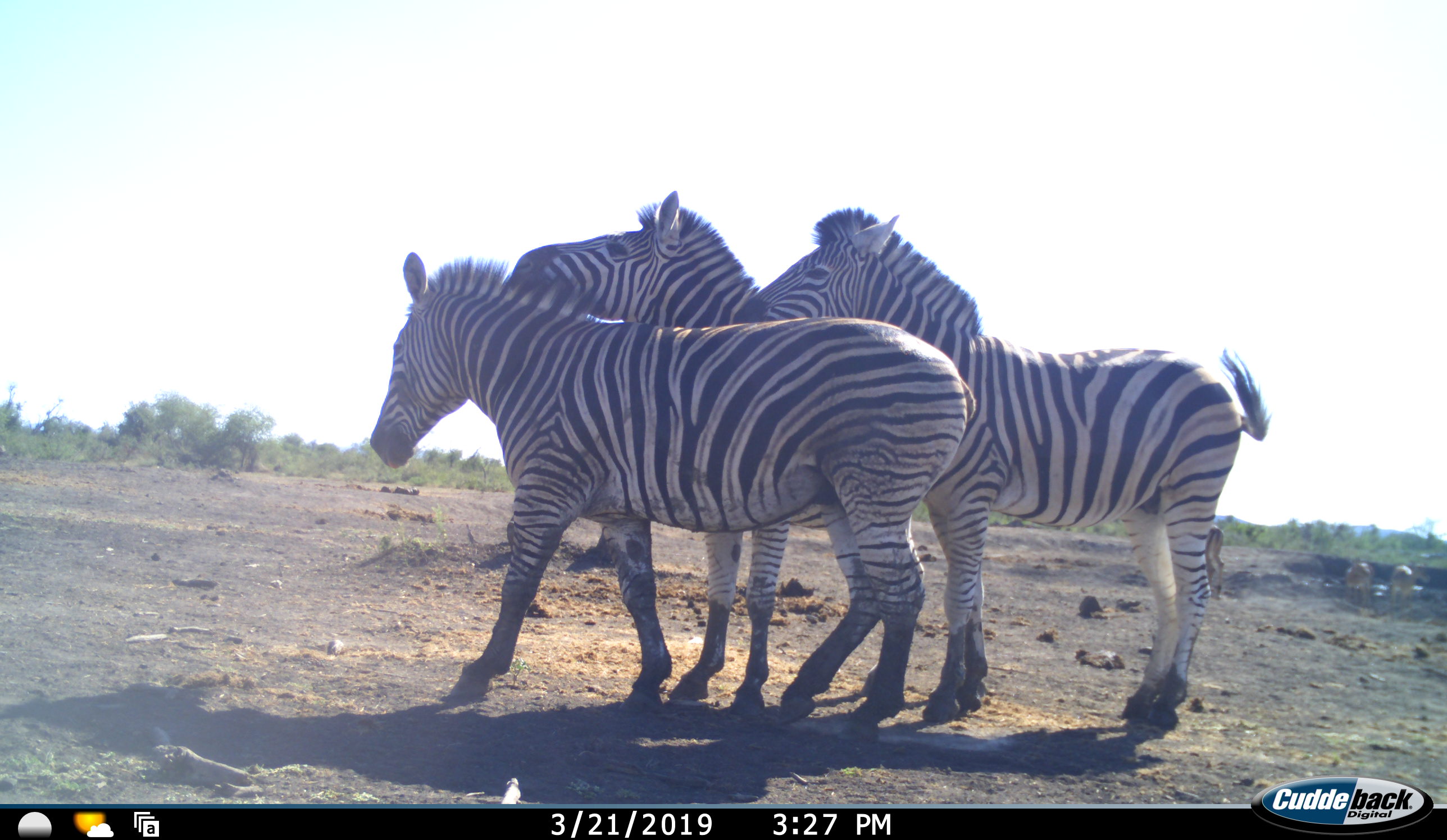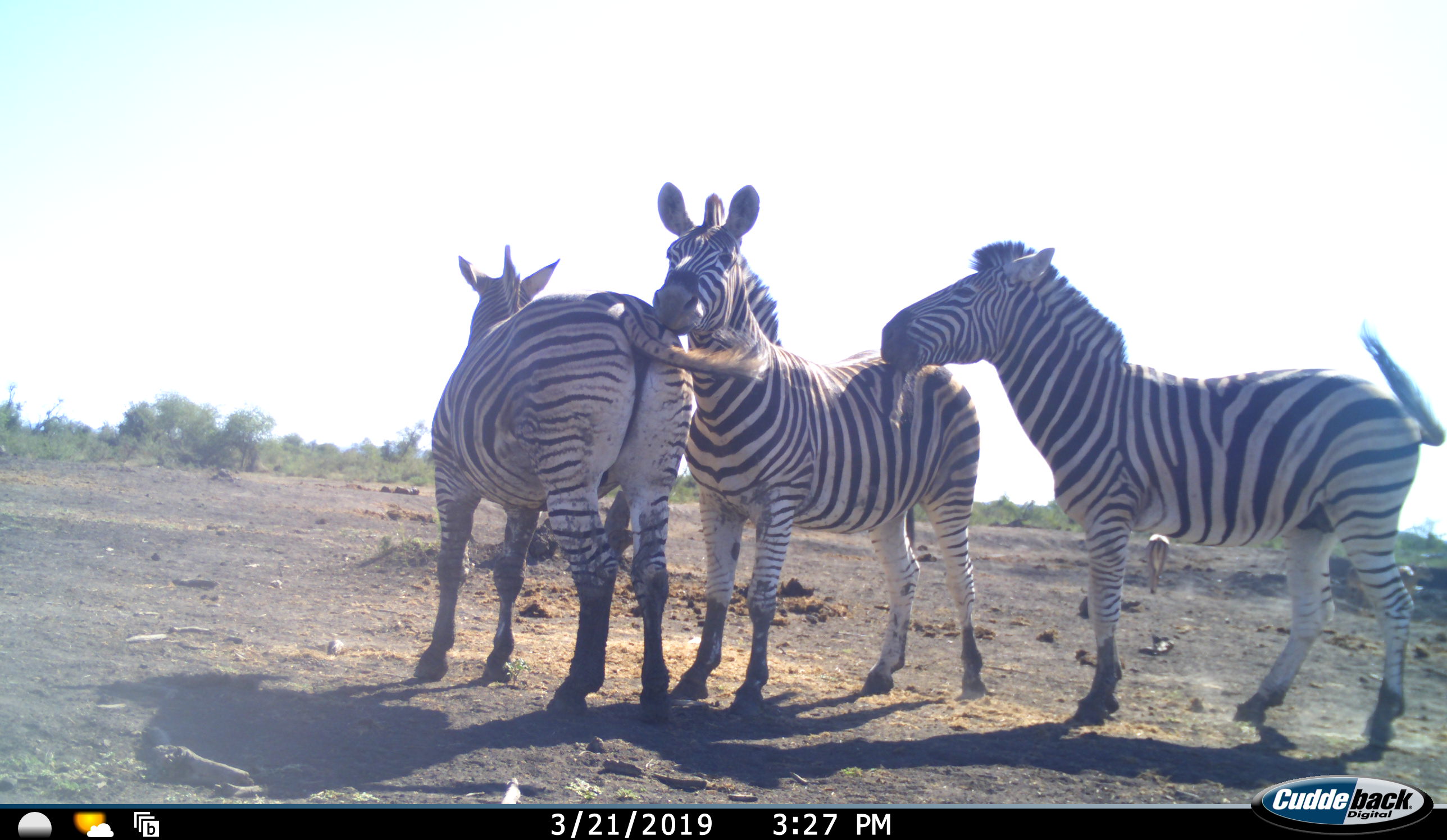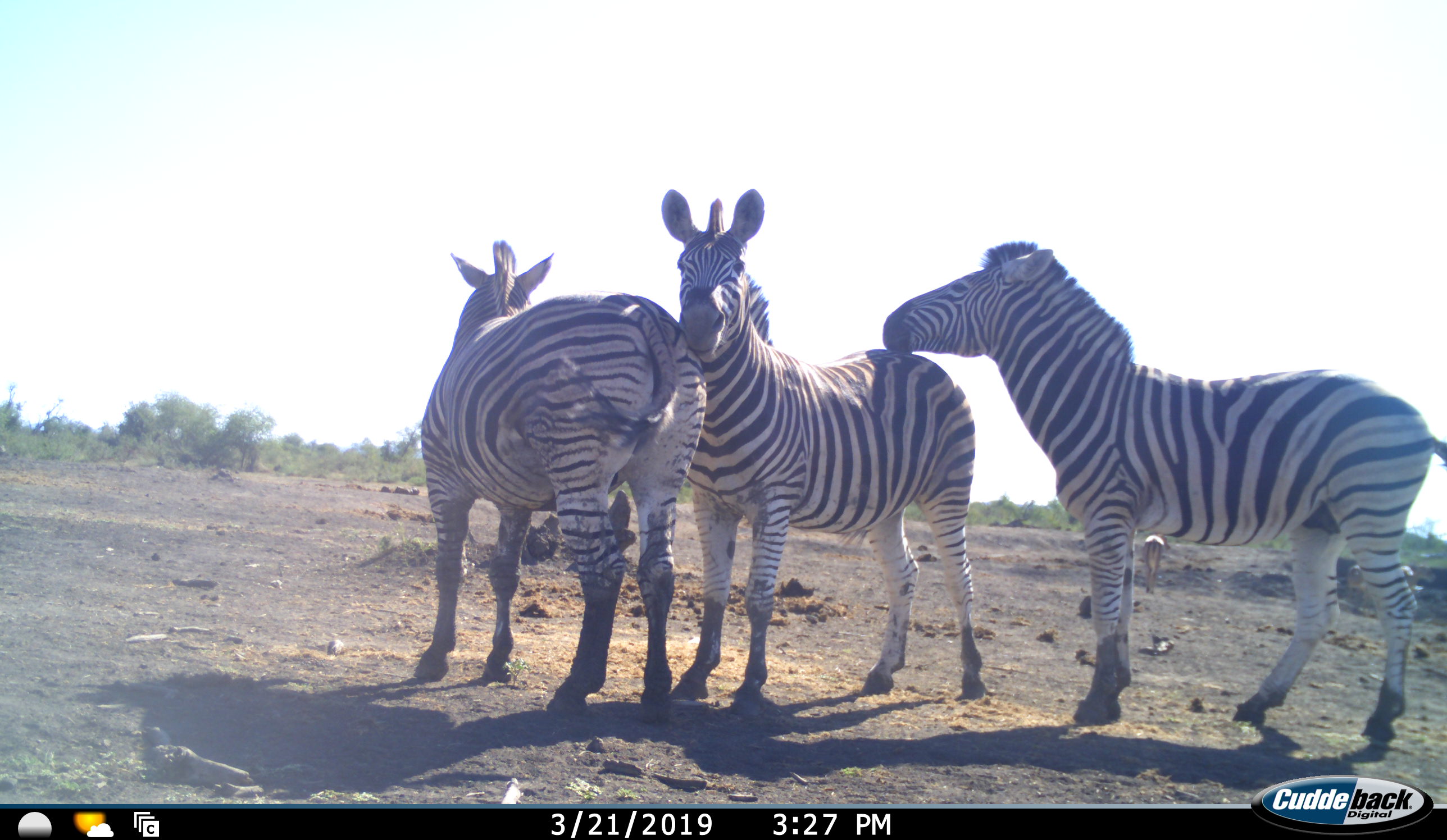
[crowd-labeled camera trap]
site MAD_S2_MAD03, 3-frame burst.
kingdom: Animalia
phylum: Chordata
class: Mammalia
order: Perissodactyla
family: Equidae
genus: Equus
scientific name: Equus quagga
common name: plains zebra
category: zebraplains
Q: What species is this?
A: Zebraplains (plains zebra) (Equus quagga).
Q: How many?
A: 3.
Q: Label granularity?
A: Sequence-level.